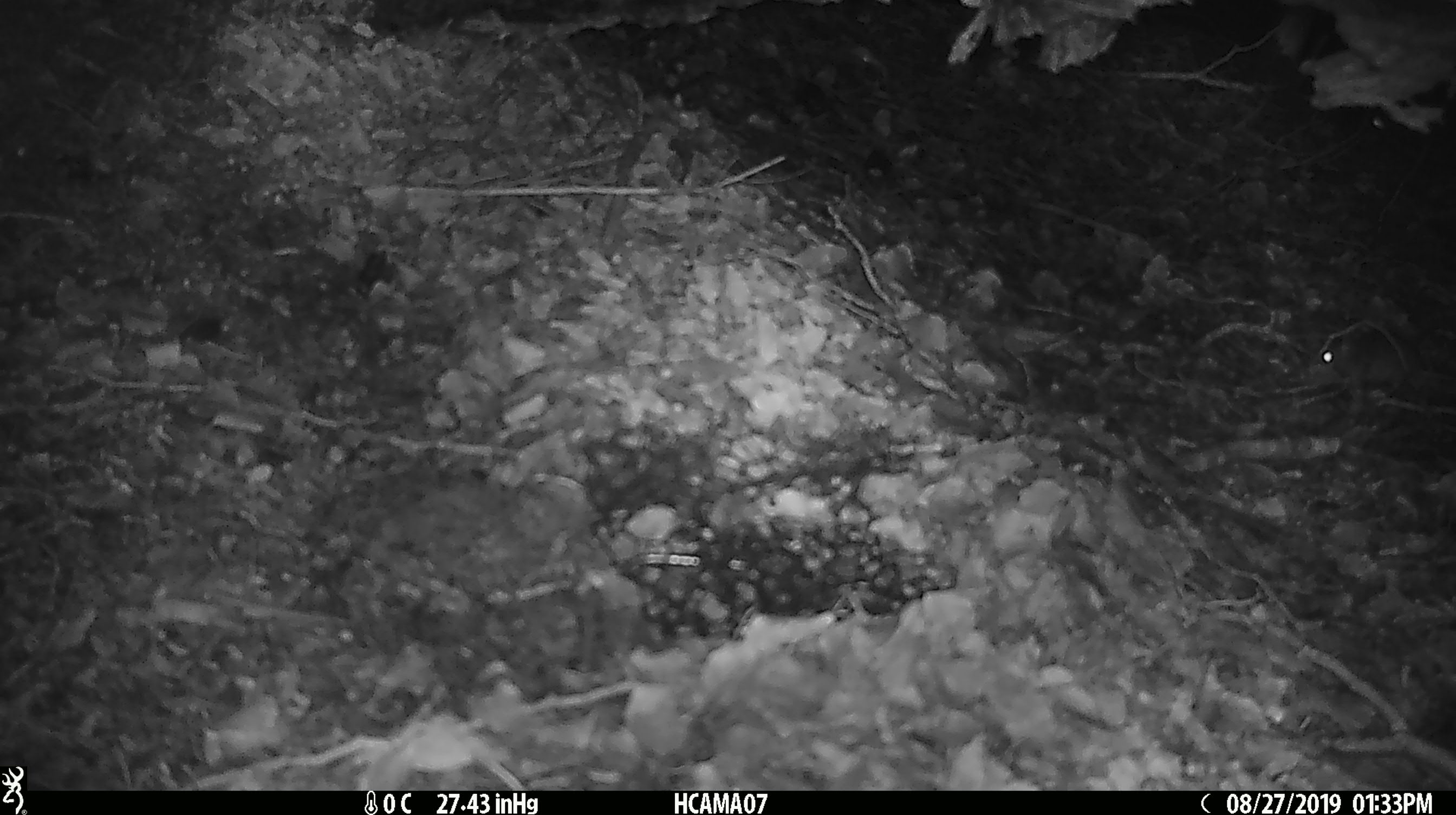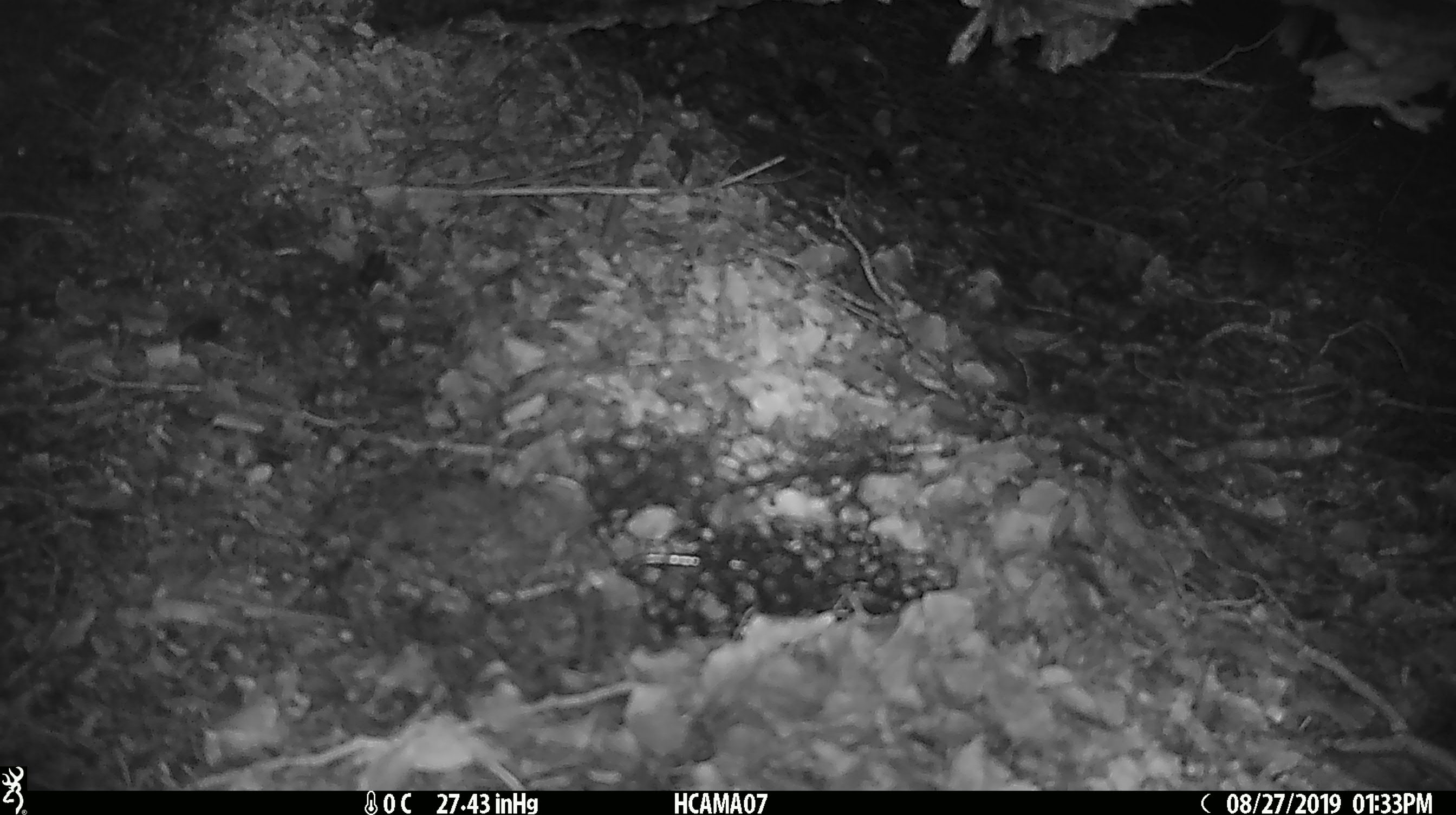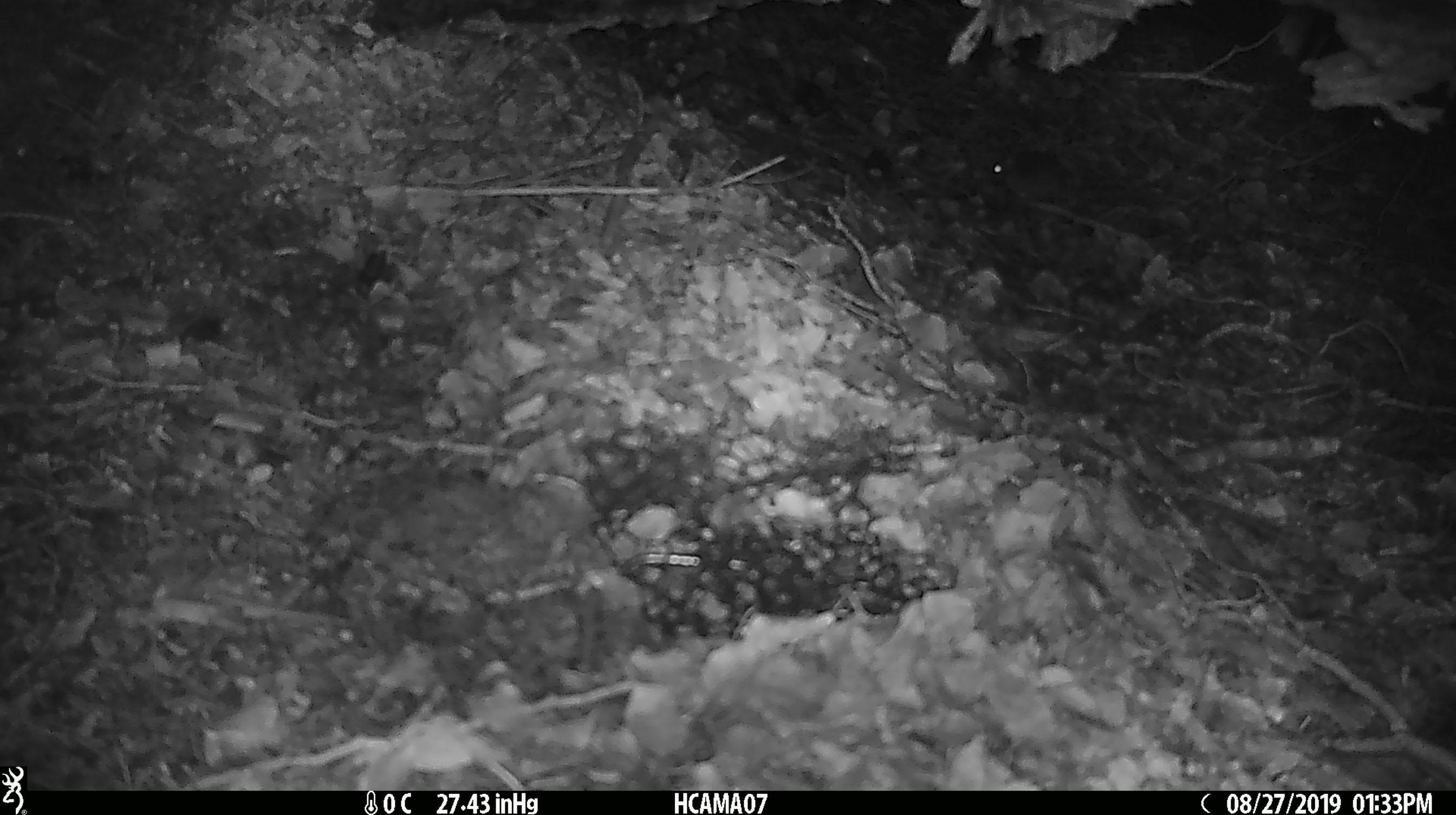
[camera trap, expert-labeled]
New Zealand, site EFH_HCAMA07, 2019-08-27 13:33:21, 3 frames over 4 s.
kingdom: Animalia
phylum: Chordata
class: Mammalia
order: Rodentia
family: Muridae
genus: Mus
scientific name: Mus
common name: mouse